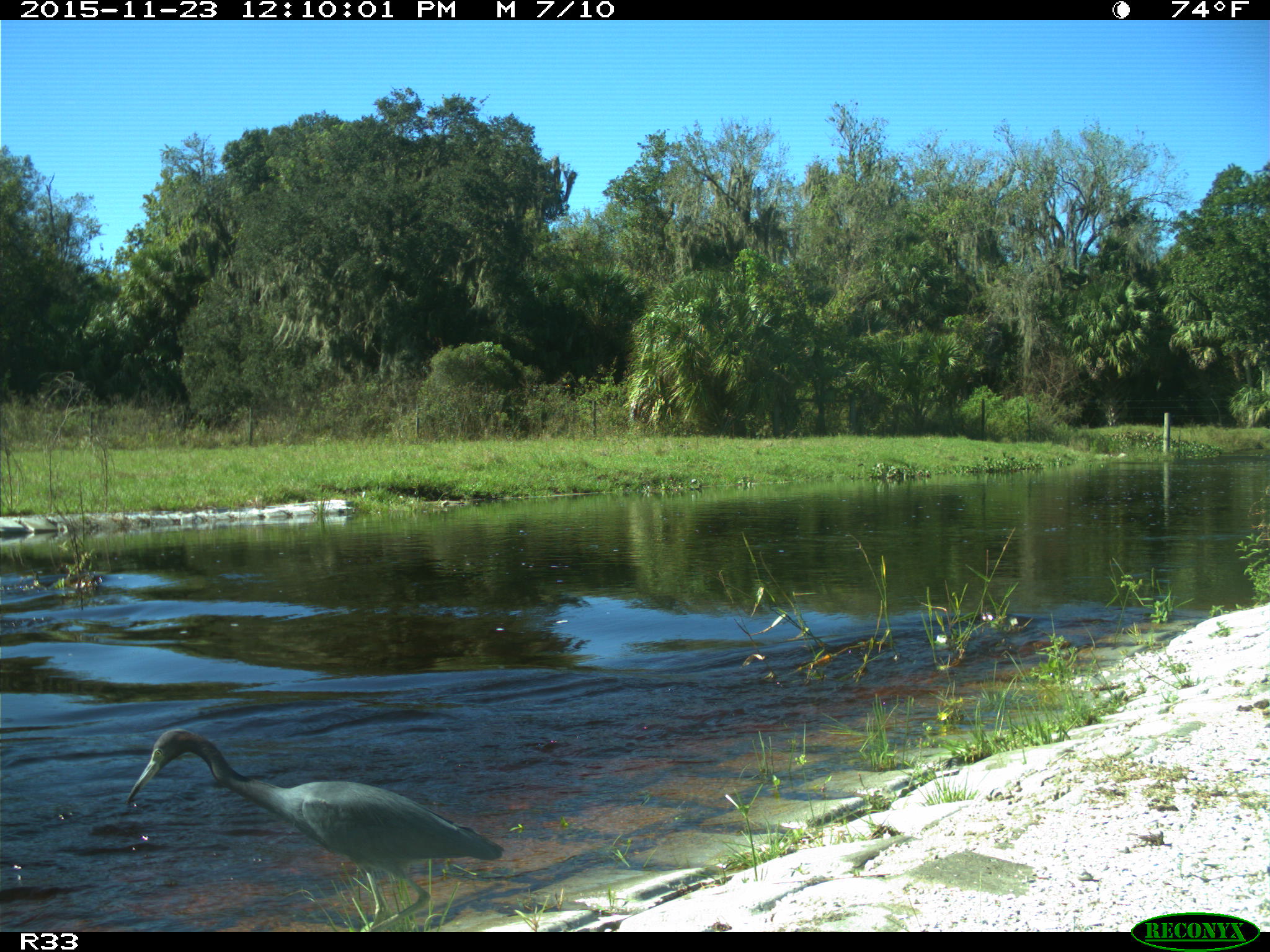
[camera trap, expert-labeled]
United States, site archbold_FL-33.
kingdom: Animalia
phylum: Chordata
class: Aves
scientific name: Aves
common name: birds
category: unidentified bird